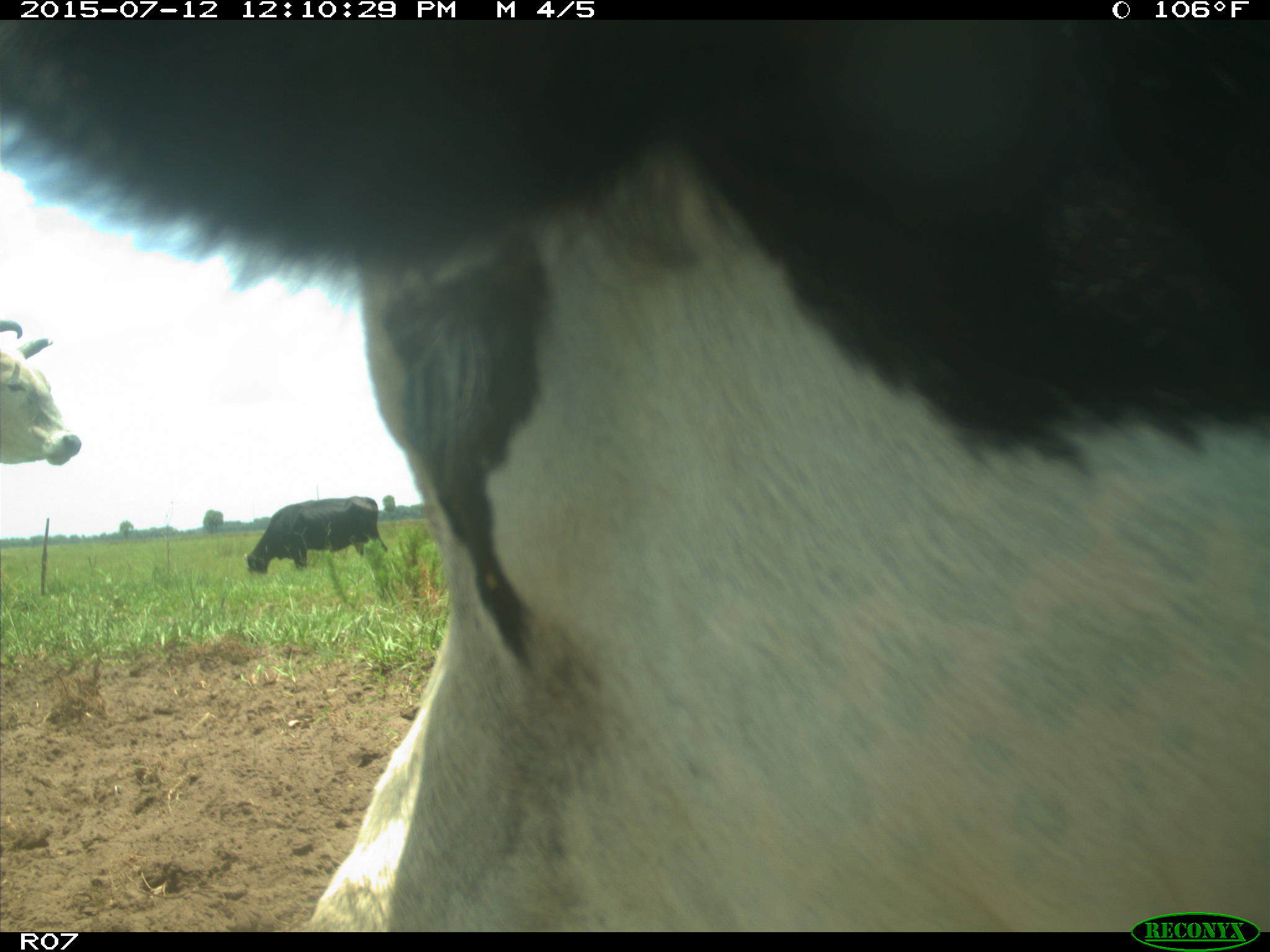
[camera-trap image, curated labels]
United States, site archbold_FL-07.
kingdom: Animalia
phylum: Chordata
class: Mammalia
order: Artiodactyla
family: Bovidae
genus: Bos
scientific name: Bos taurus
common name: domestic cow